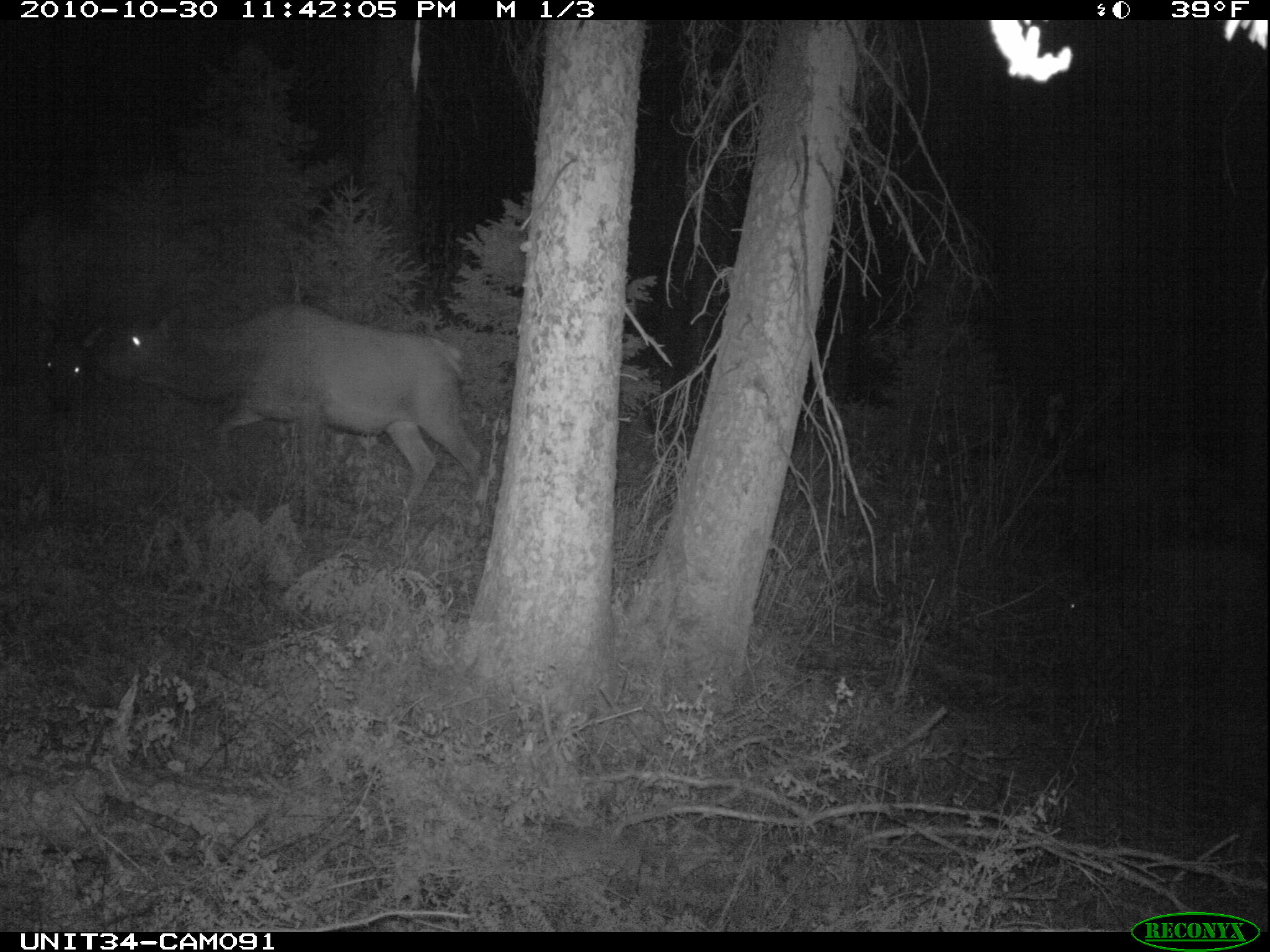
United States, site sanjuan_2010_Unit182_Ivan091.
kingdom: Animalia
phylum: Chordata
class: Mammalia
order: Artiodactyla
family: Cervidae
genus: Cervus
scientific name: Cervus elaphus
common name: red deer